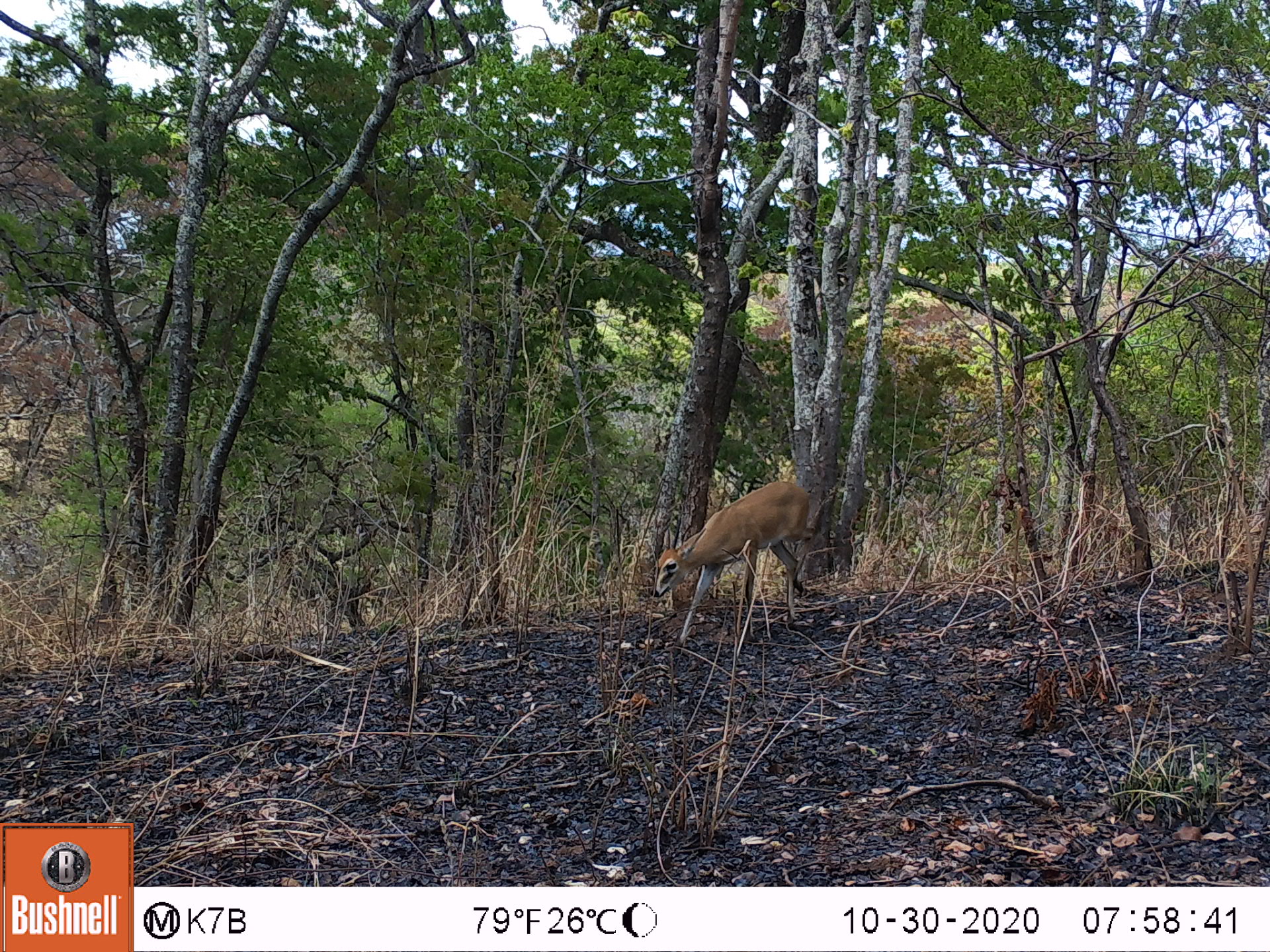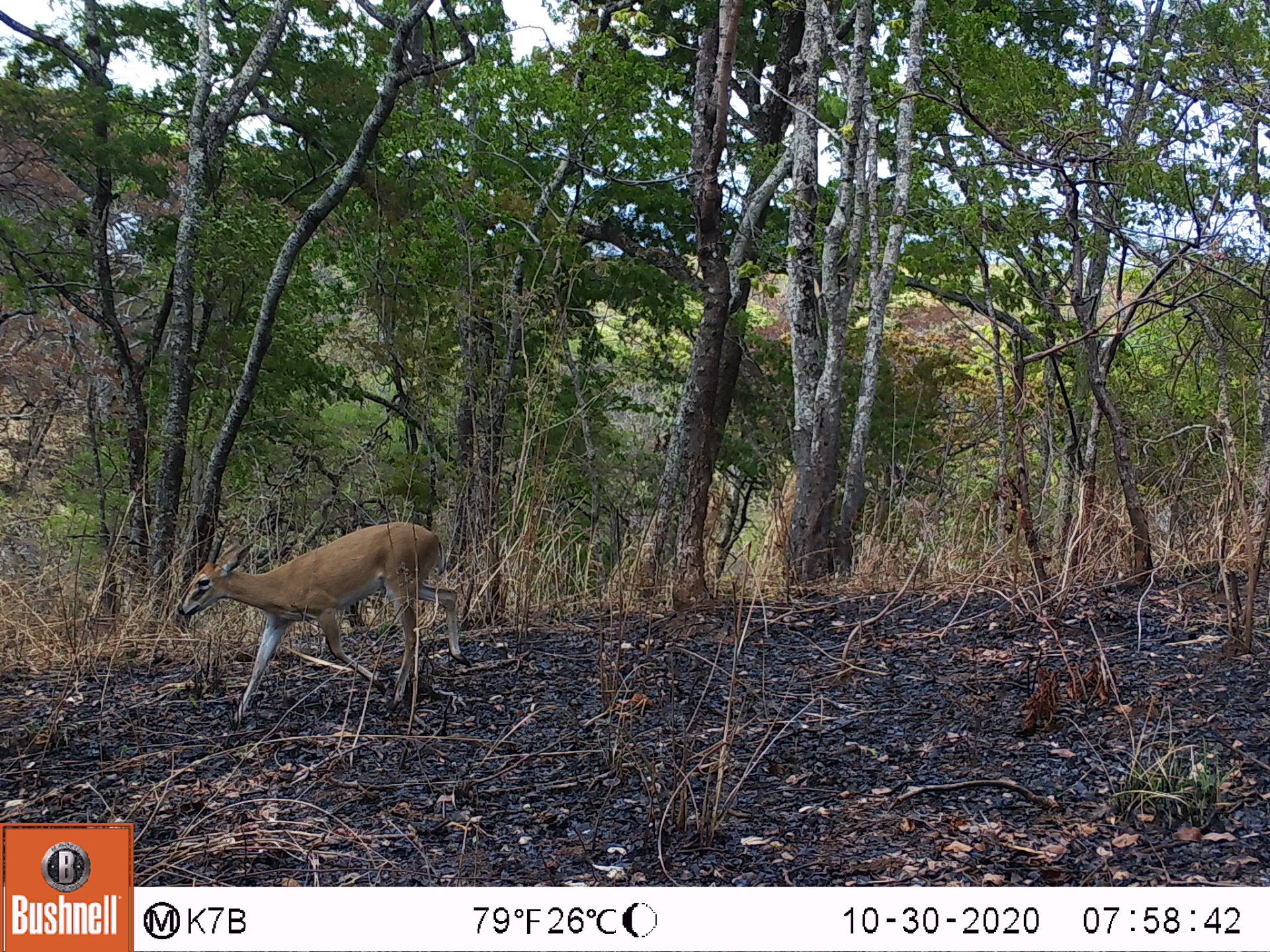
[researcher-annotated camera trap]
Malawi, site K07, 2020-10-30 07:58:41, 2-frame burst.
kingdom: Animalia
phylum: Chordata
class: Mammalia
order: Artiodactyla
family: Bovidae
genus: Sylvicapra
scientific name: Sylvicapra grimmia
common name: common duiker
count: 1